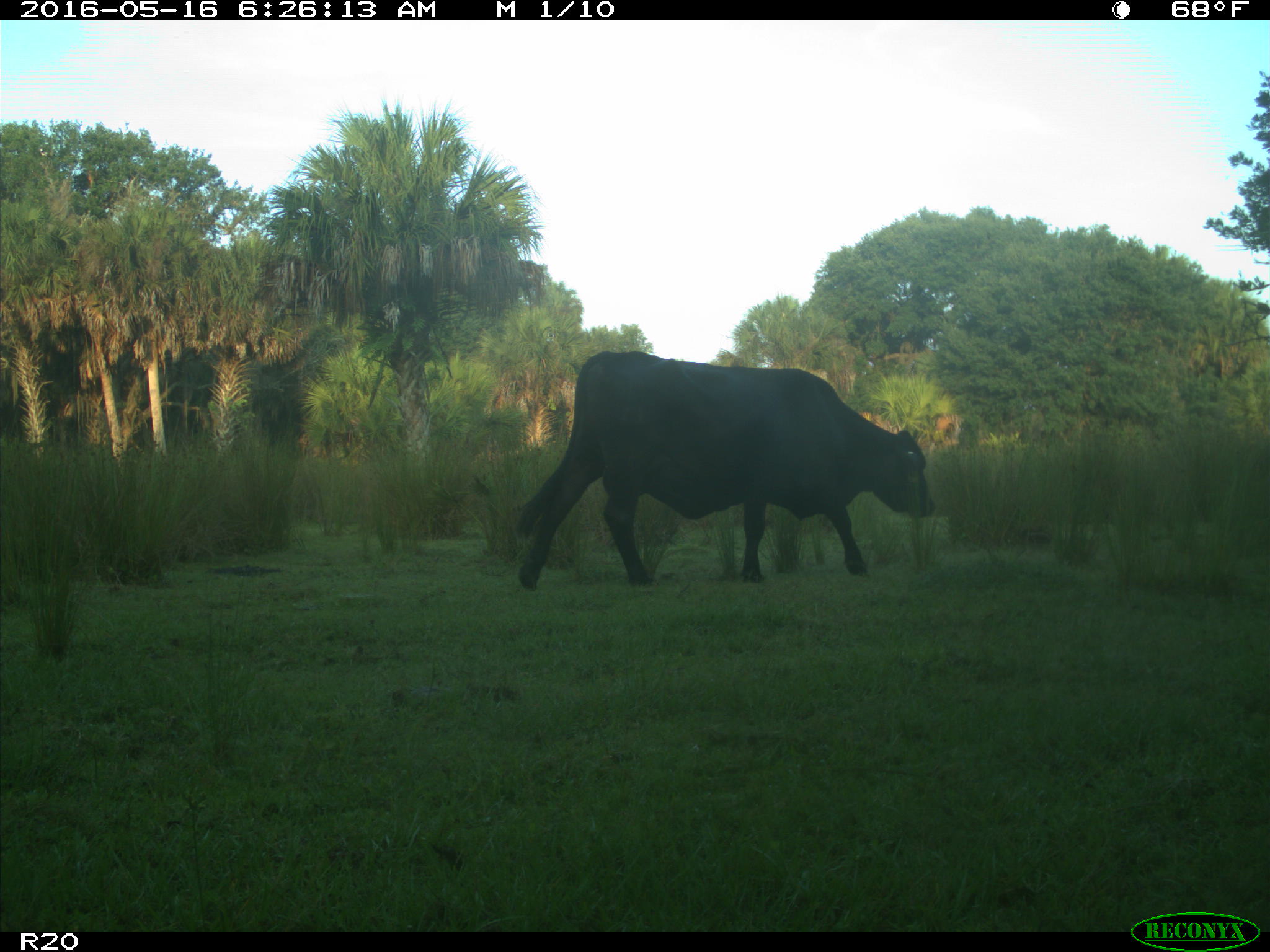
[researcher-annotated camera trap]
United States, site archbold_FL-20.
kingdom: Animalia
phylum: Chordata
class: Mammalia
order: Artiodactyla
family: Bovidae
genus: Bos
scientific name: Bos taurus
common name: domestic cow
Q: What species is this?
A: Bos taurus (domestic cow).